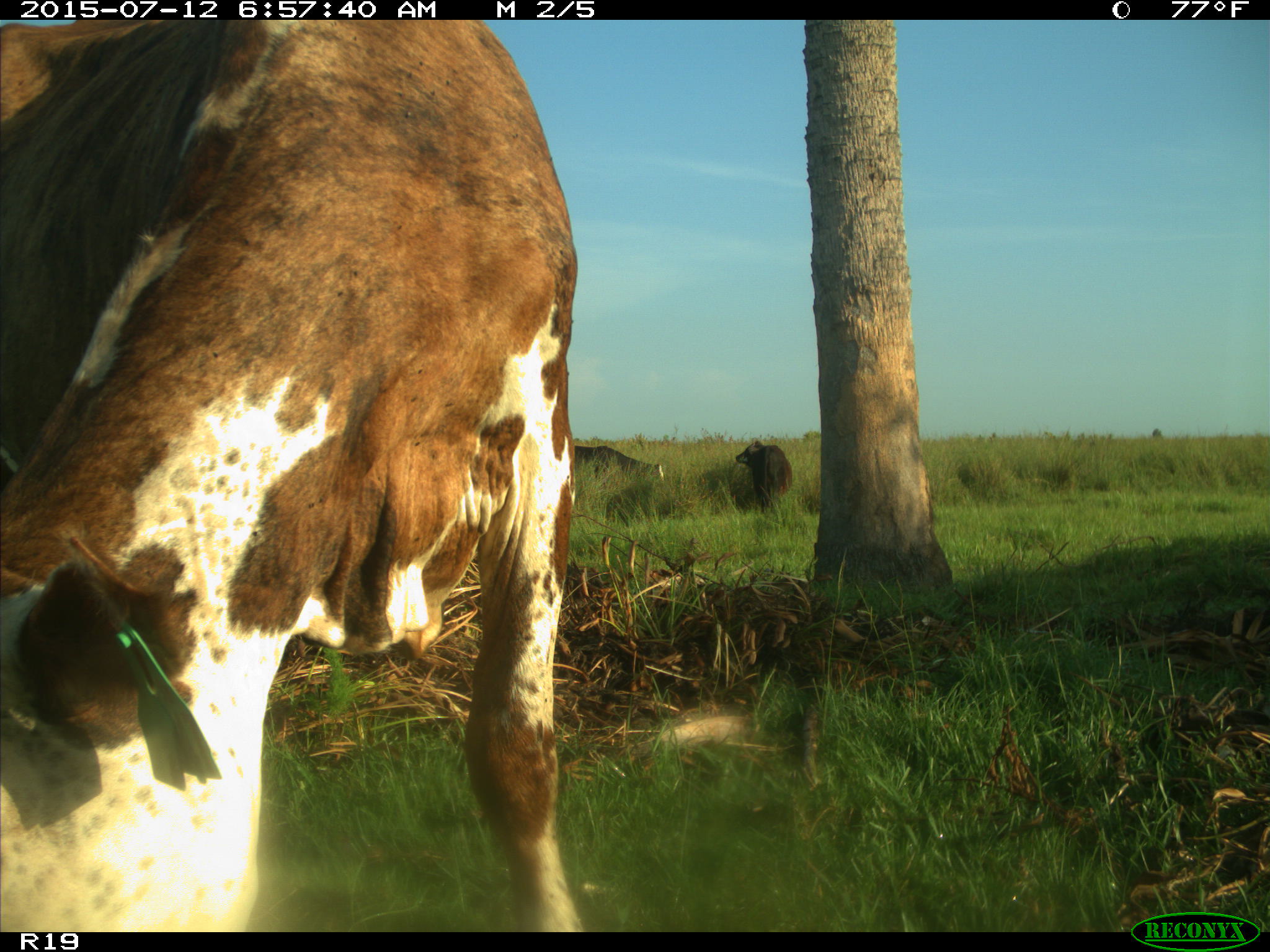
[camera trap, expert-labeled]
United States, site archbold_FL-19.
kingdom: Animalia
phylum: Chordata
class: Mammalia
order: Artiodactyla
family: Bovidae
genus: Bos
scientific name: Bos taurus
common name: domestic cow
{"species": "Bos taurus (domestic cow)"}